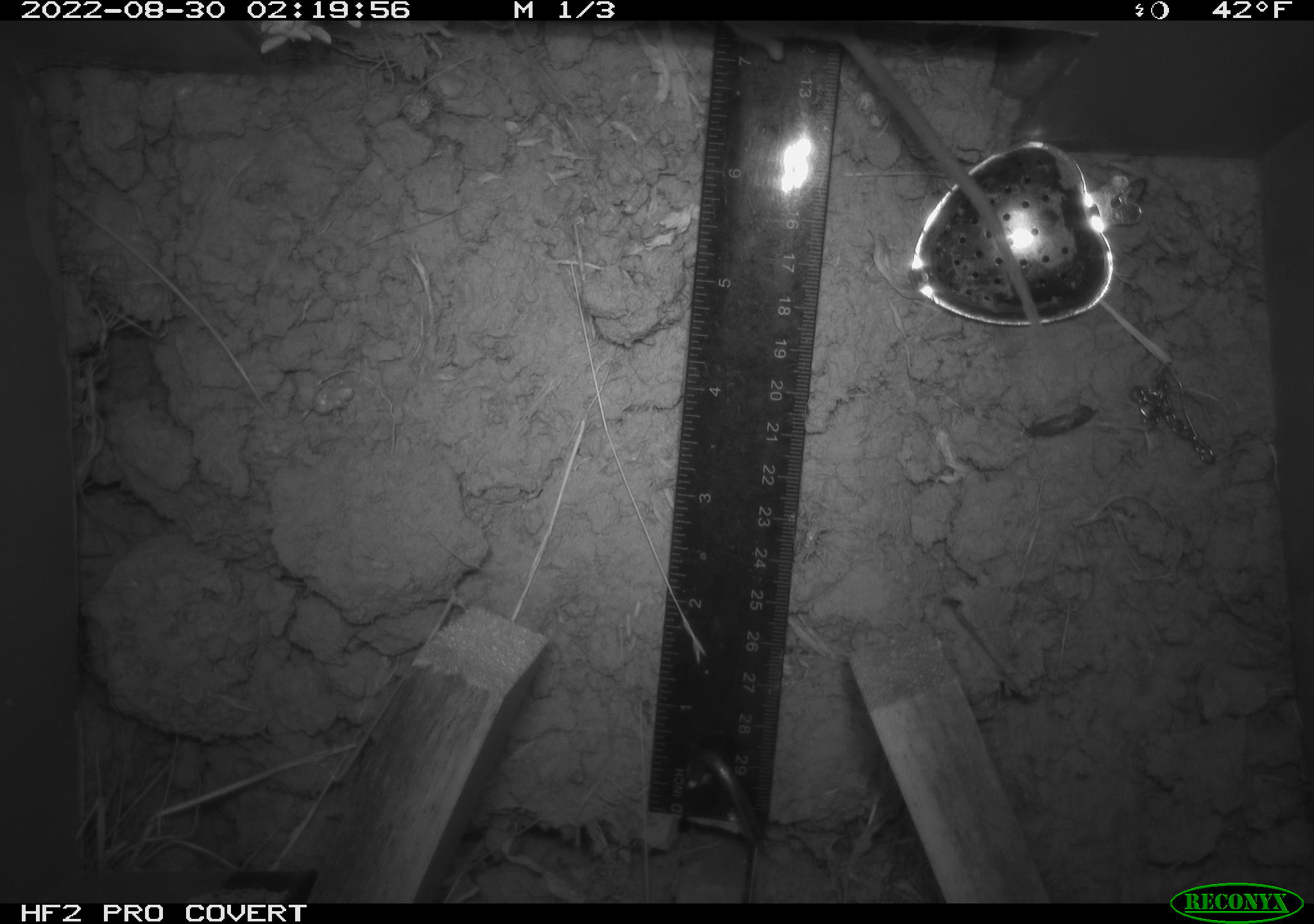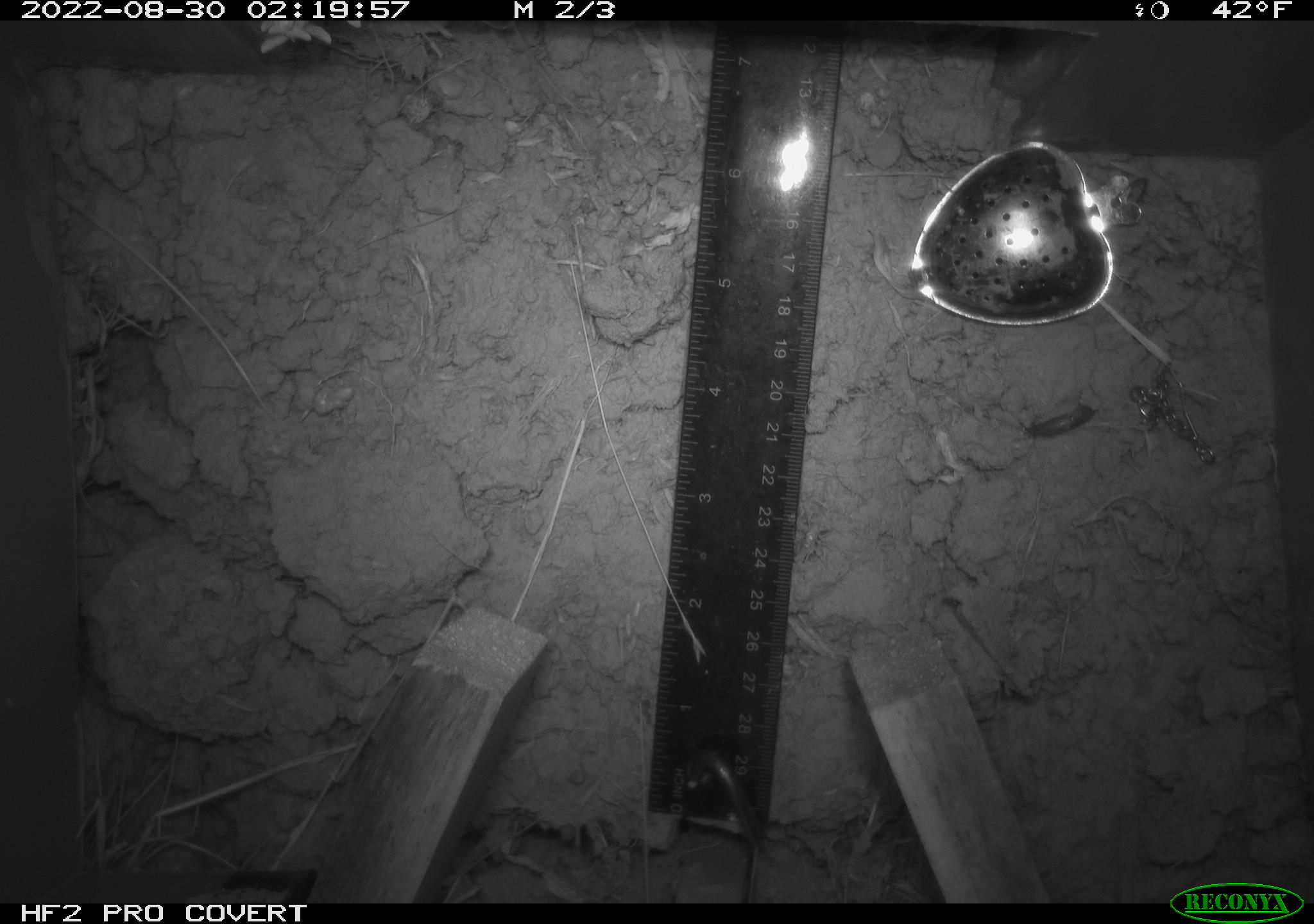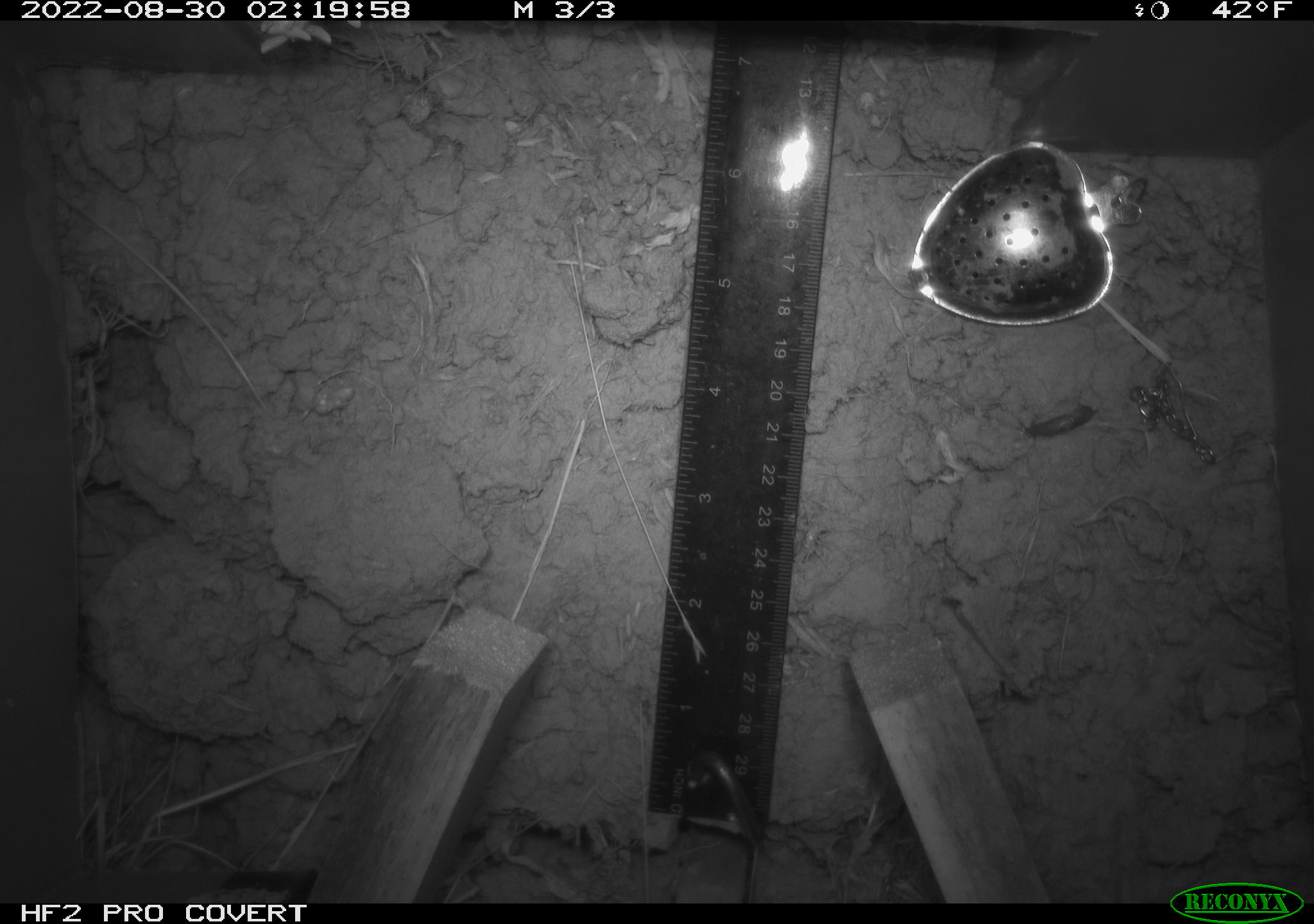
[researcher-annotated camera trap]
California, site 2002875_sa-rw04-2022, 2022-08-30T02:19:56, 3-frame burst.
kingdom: Animalia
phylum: Chordata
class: Mammalia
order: Rodentia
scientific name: Rodentia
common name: mouse species